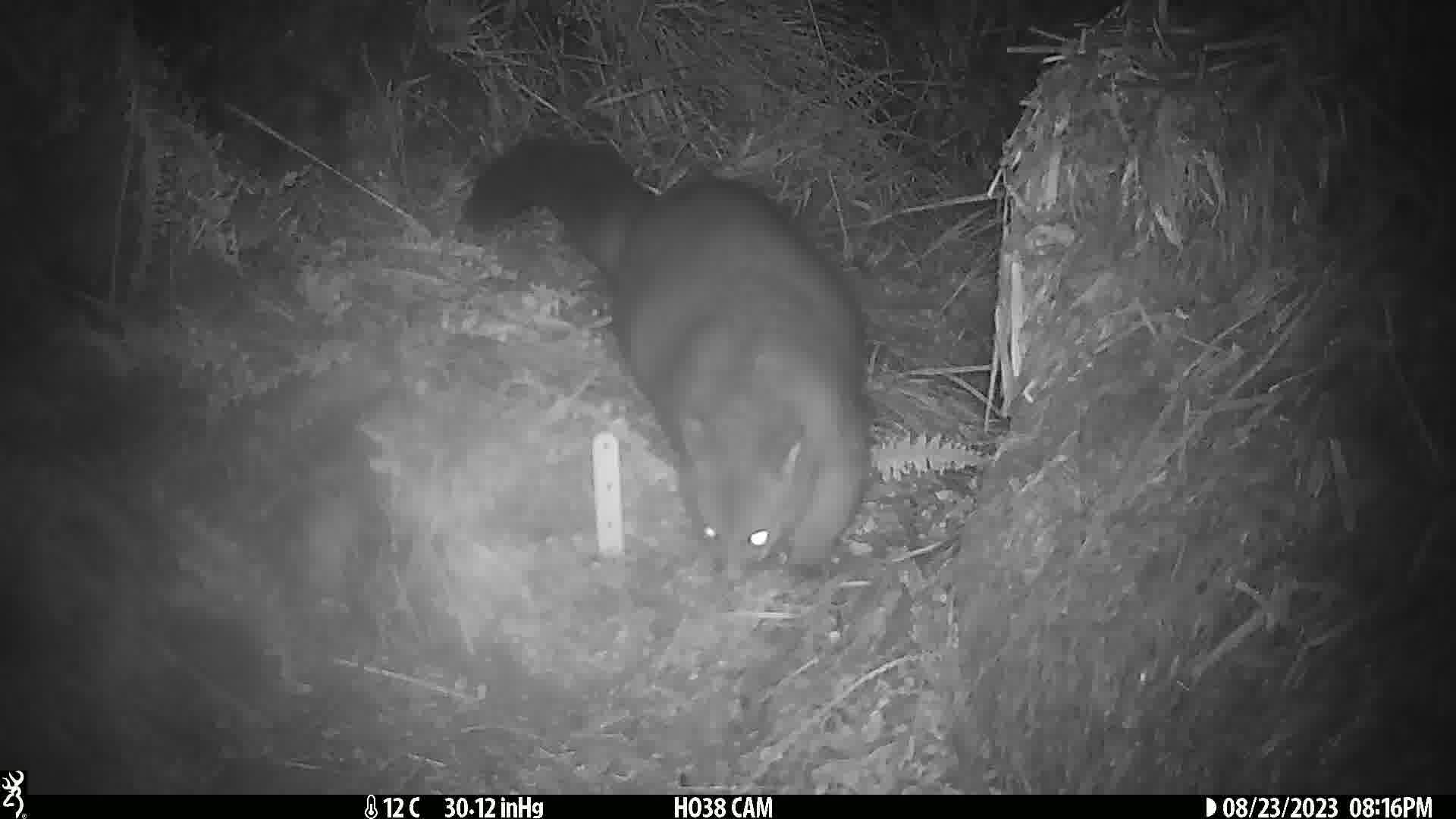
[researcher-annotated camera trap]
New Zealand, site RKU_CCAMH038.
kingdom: Animalia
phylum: Chordata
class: Mammalia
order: Diprotodontia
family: Phalangeridae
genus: Trichosurus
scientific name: Trichosurus vulpecula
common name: common brushtail possum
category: possum